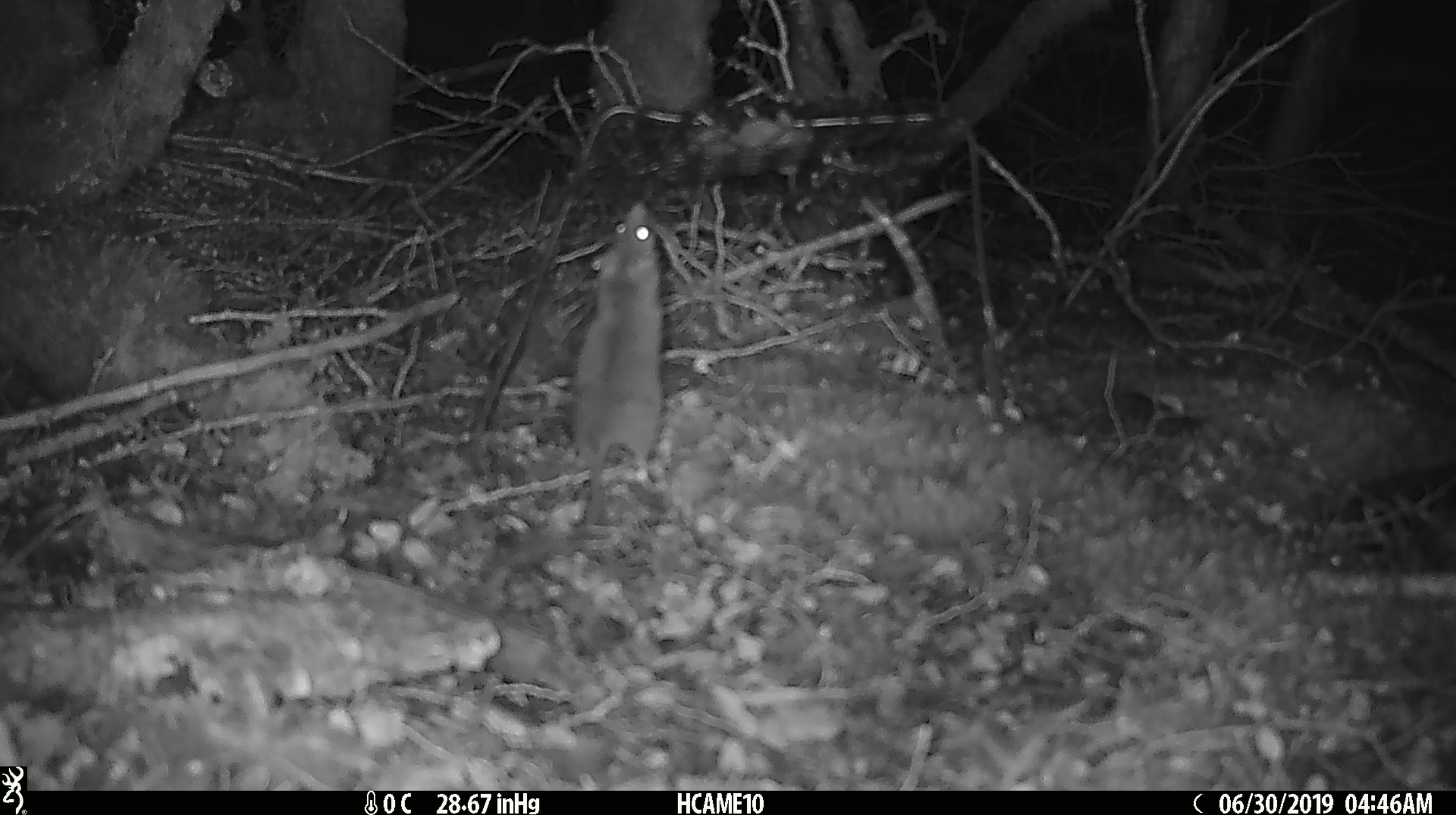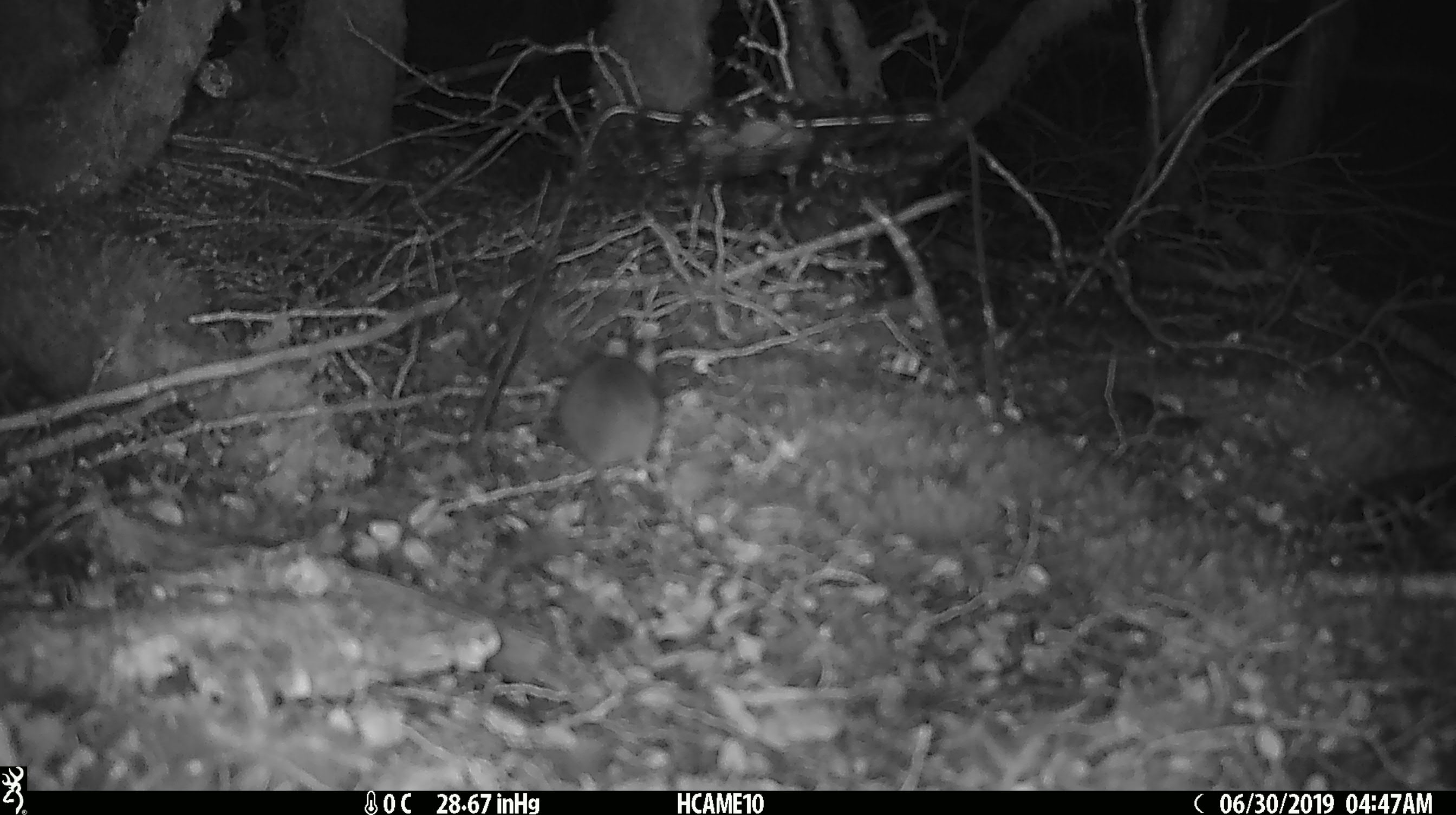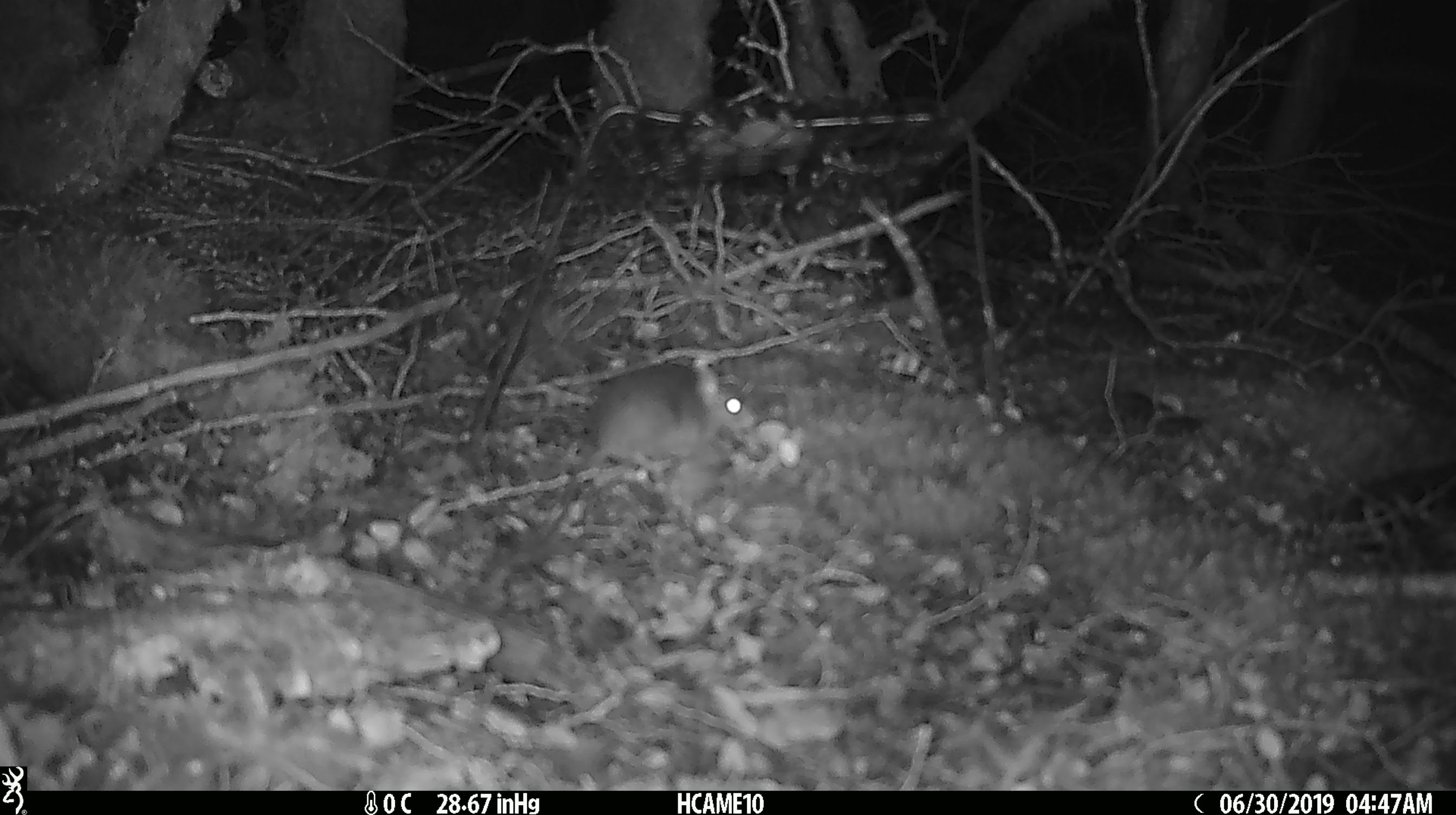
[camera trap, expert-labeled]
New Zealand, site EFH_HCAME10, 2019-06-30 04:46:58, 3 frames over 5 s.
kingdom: Animalia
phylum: Chordata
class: Mammalia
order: Rodentia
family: Muridae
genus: Mus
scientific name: Mus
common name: mouse